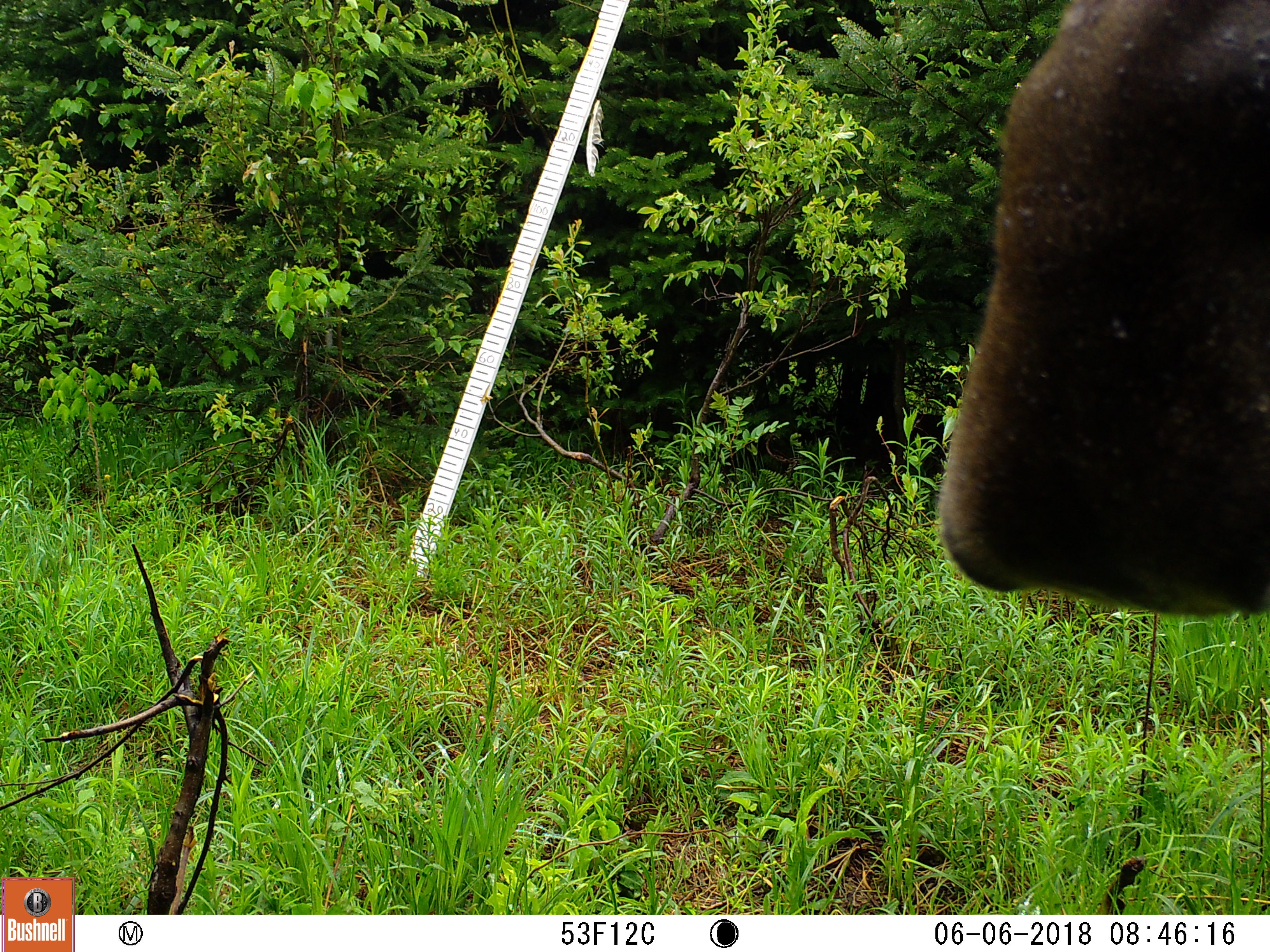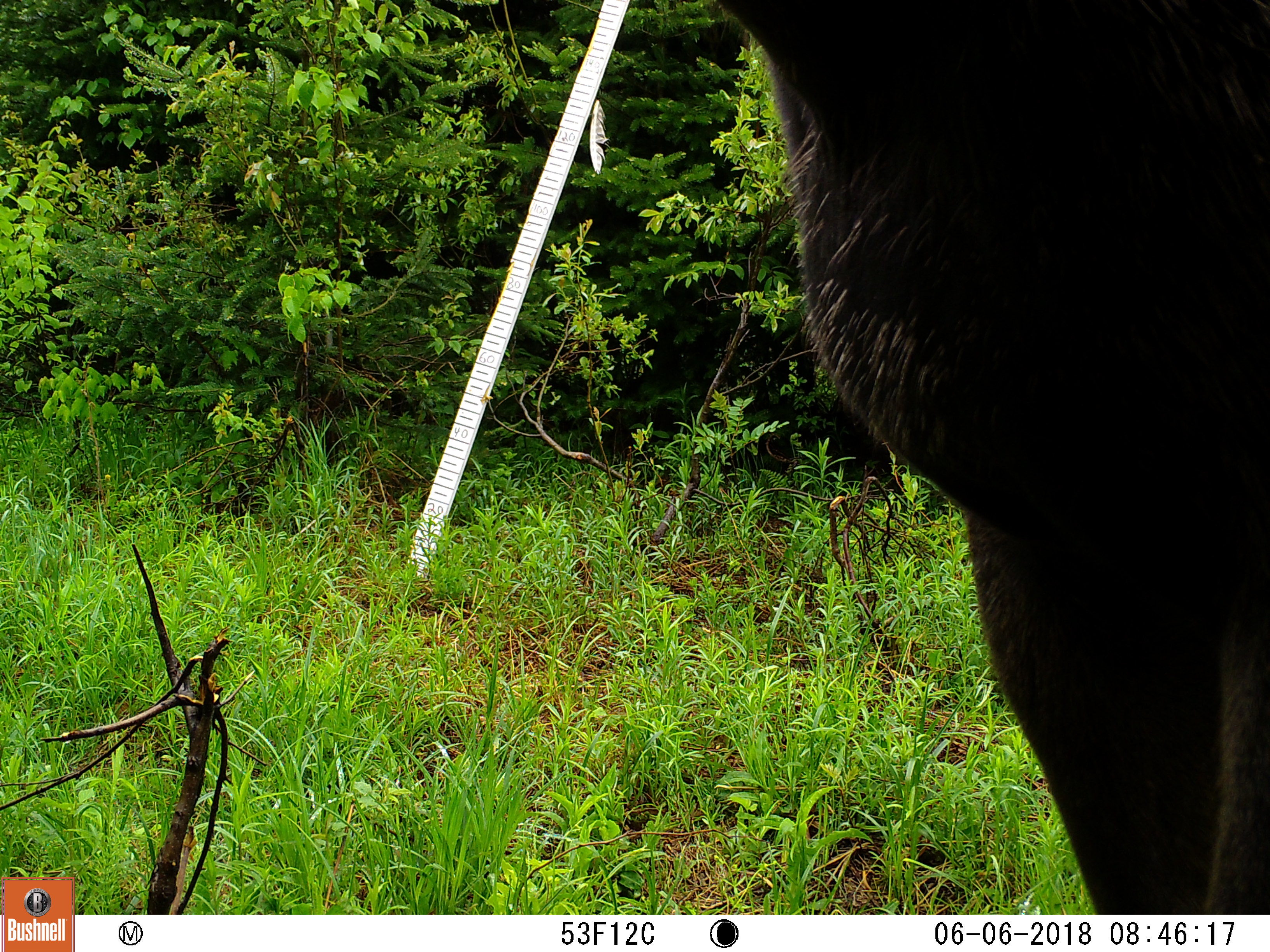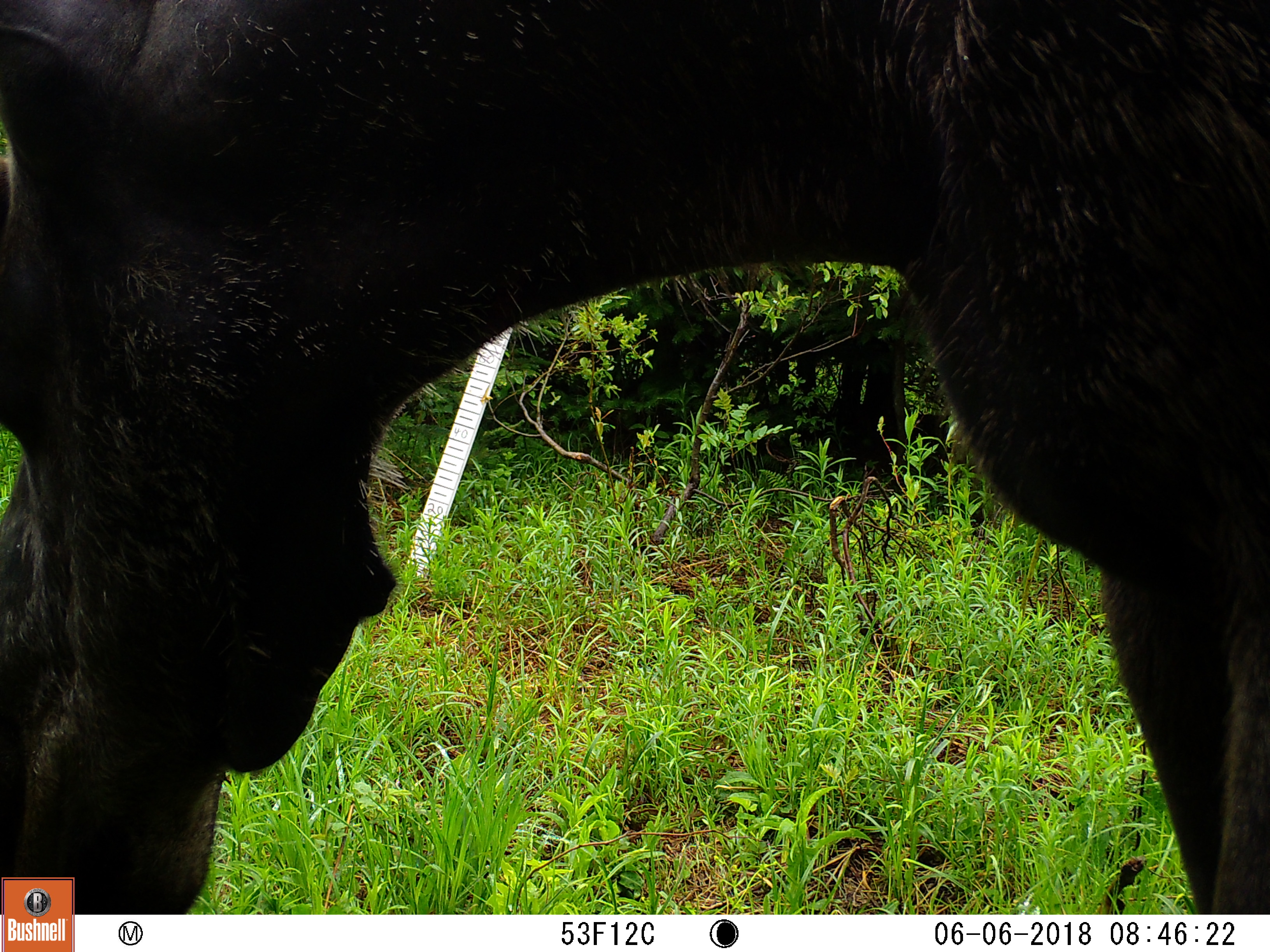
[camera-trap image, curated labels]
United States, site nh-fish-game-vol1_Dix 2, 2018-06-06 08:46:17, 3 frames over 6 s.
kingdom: Animalia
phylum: Chordata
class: Mammalia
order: Artiodactyla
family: Cervidae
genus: Alces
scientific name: Alces alces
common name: moose